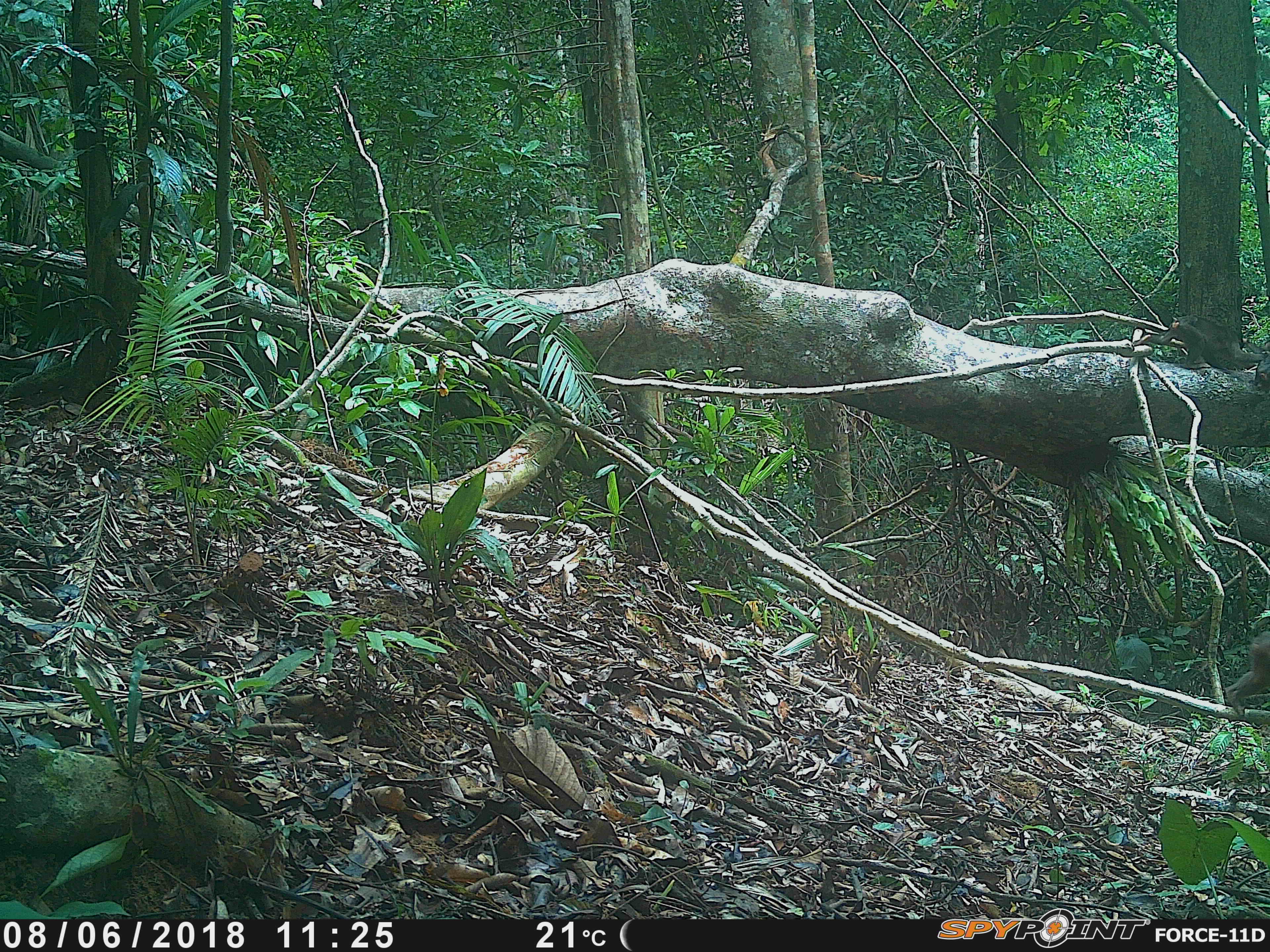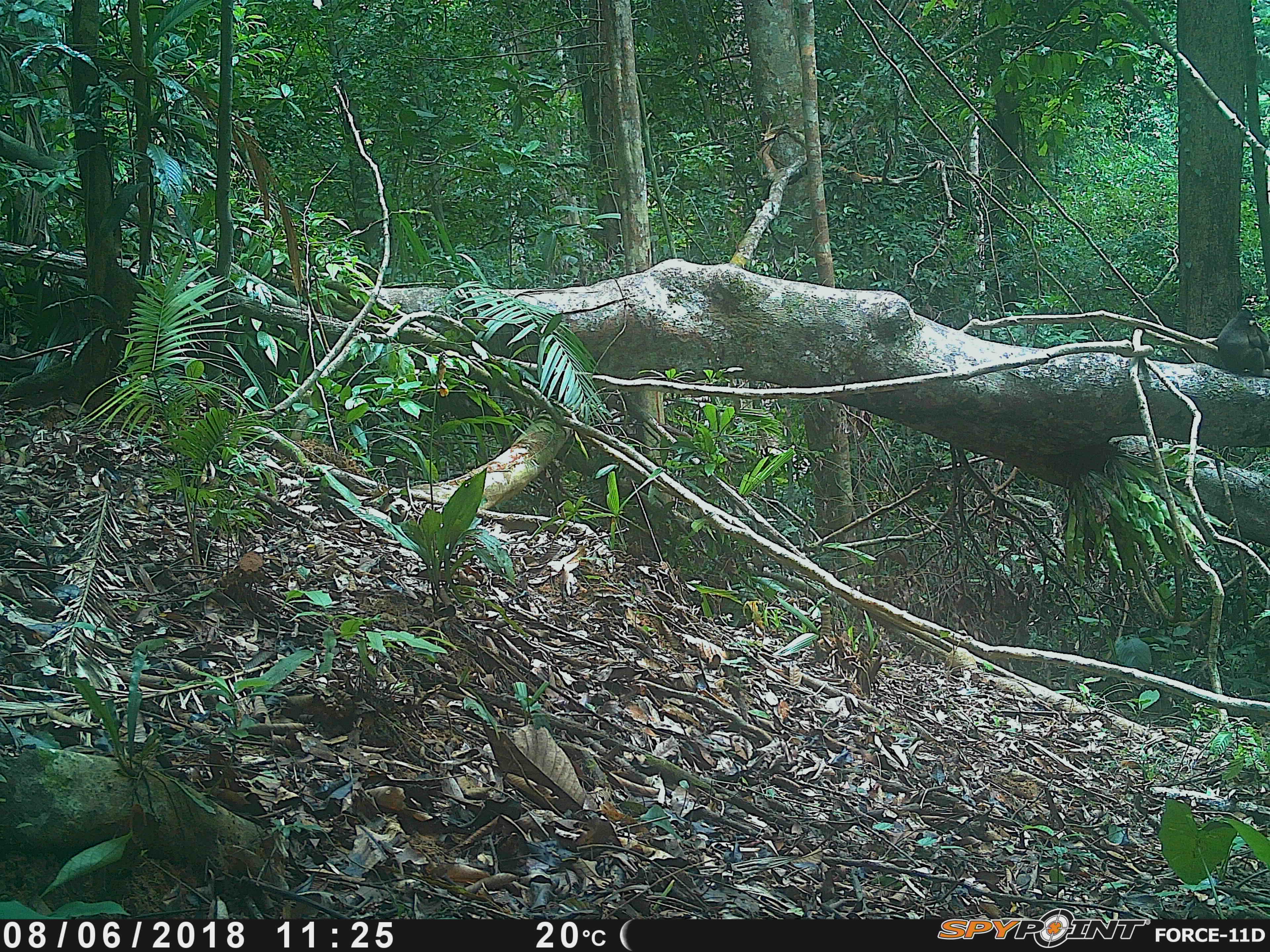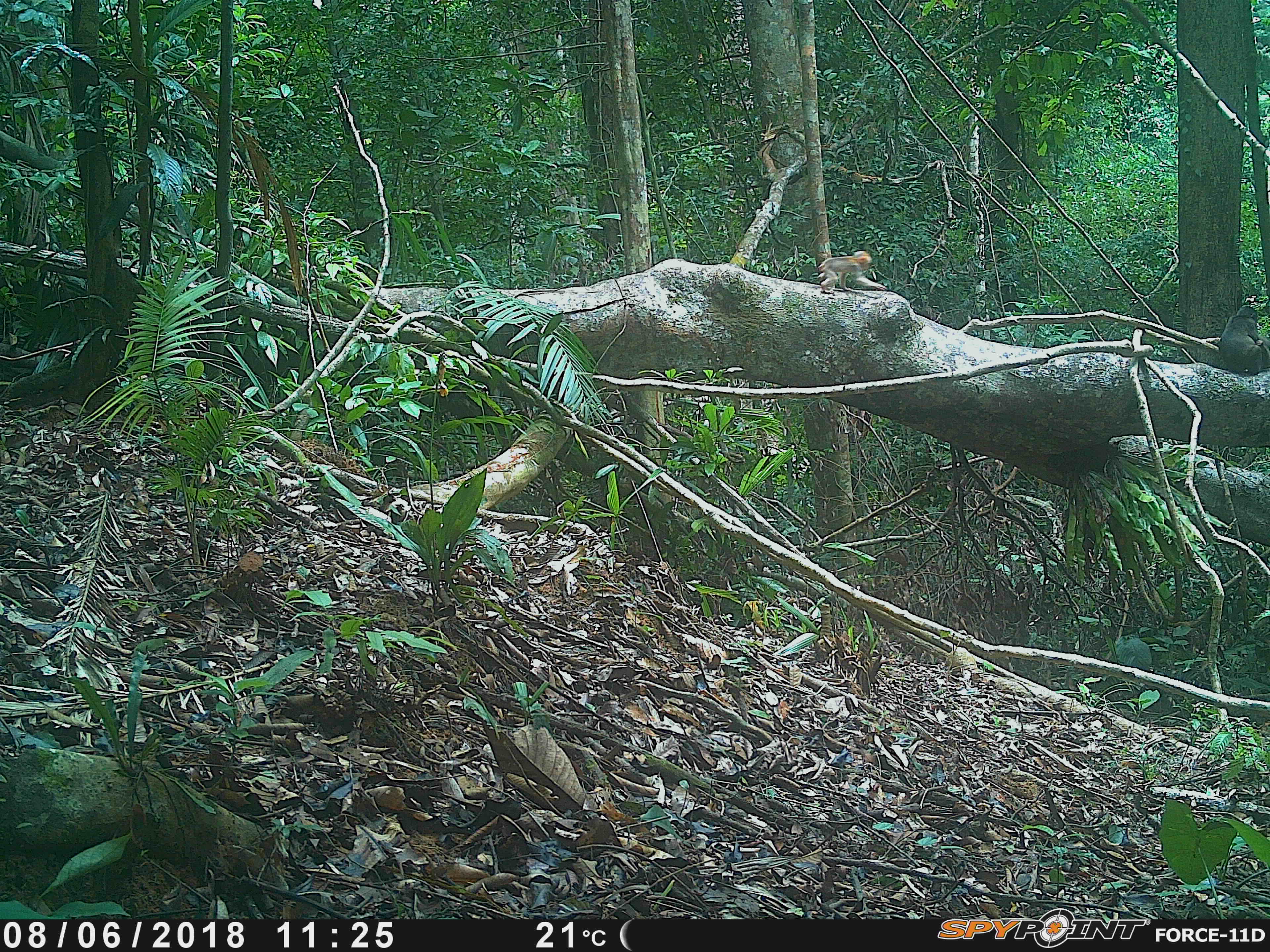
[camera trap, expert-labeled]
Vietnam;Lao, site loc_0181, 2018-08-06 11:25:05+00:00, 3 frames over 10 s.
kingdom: Animalia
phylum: Chordata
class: Mammalia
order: Primates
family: Cercopithecidae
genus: Macaca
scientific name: Macaca arctoides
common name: stump-tailed macaque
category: stump tailed macaque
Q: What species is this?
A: Stump tailed macaque (stump-tailed macaque) (Macaca arctoides).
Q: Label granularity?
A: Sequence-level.